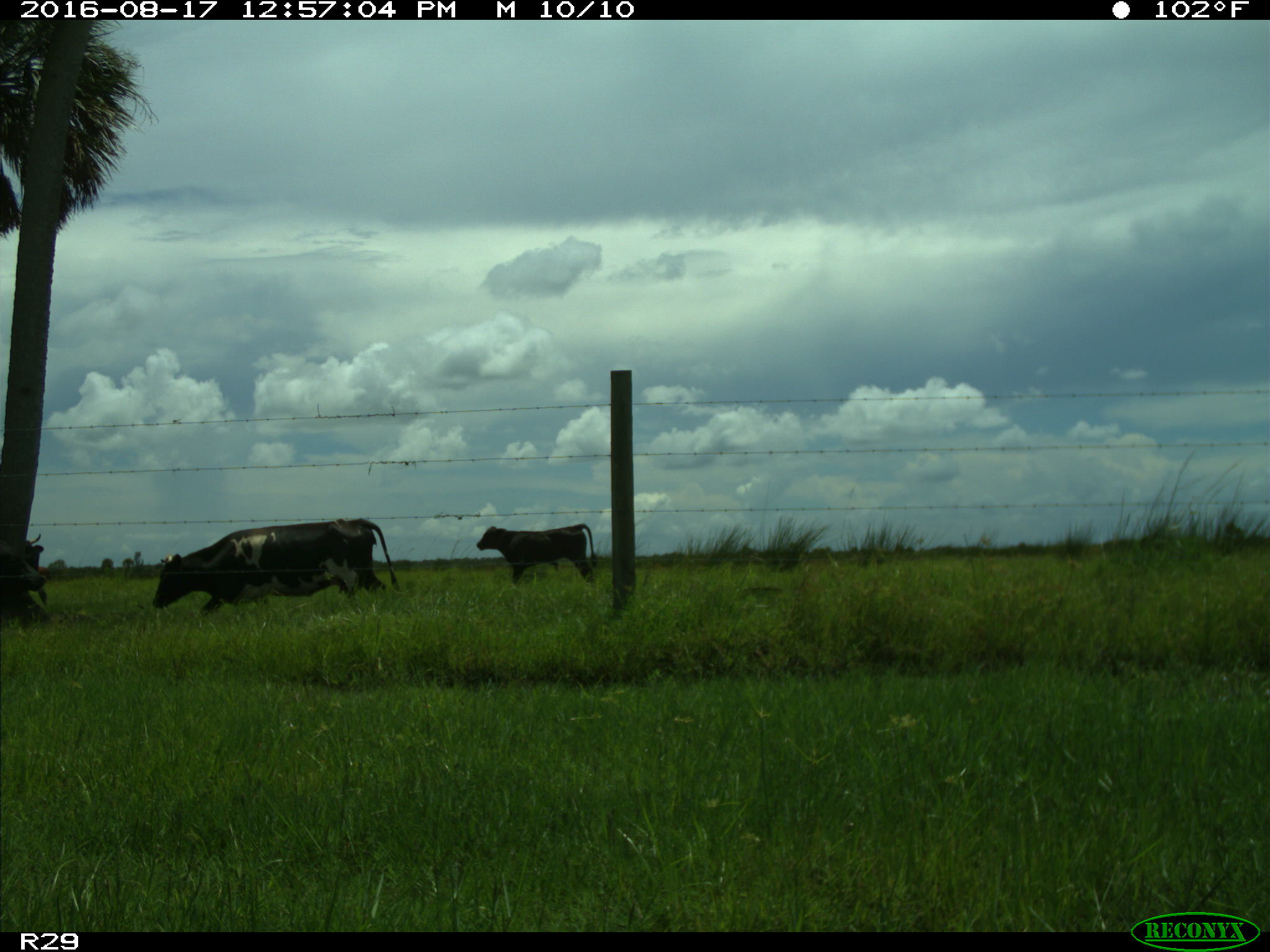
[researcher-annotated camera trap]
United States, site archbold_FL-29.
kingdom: Animalia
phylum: Chordata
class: Mammalia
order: Artiodactyla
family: Bovidae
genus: Bos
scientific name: Bos taurus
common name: domestic cow